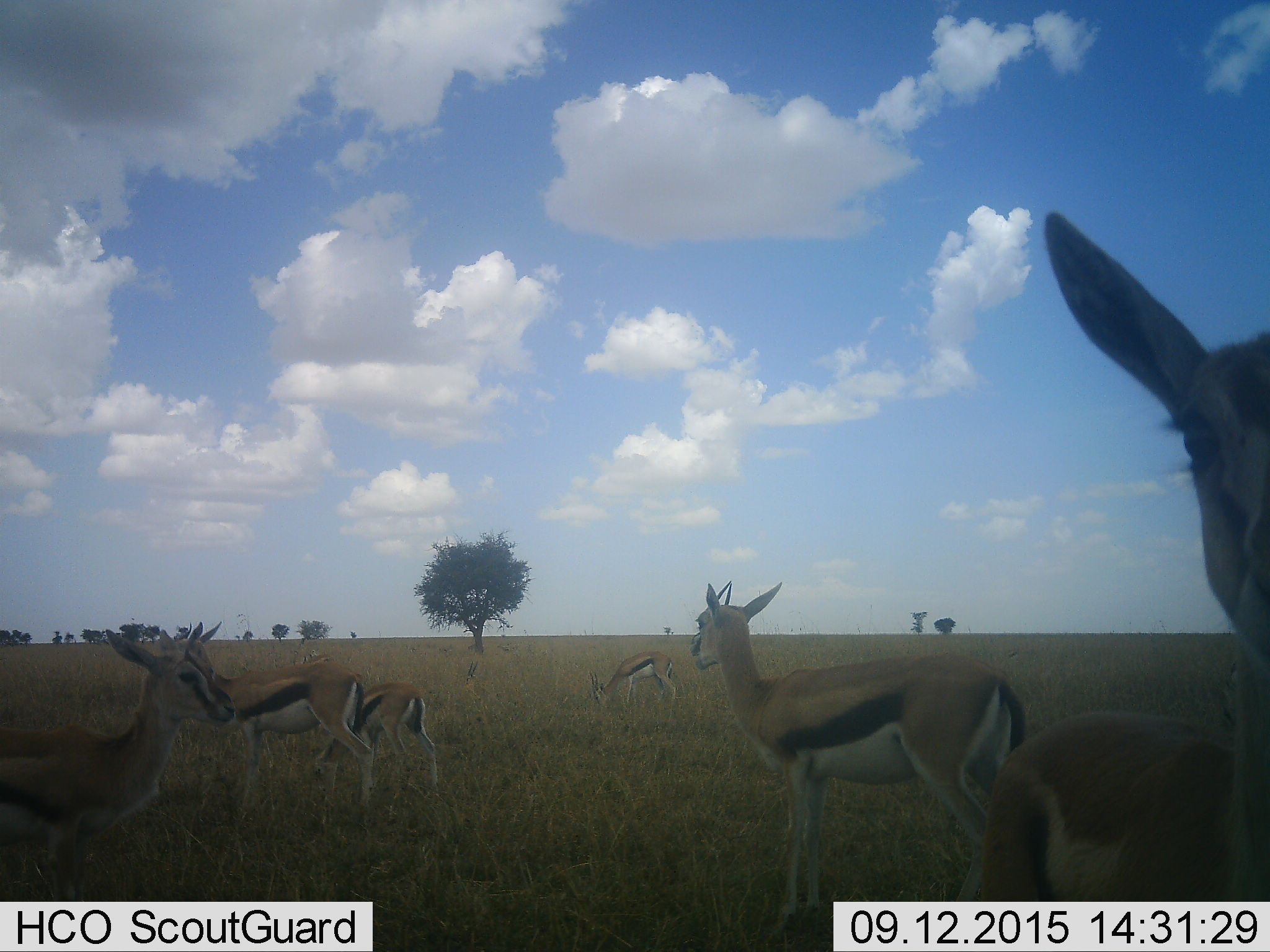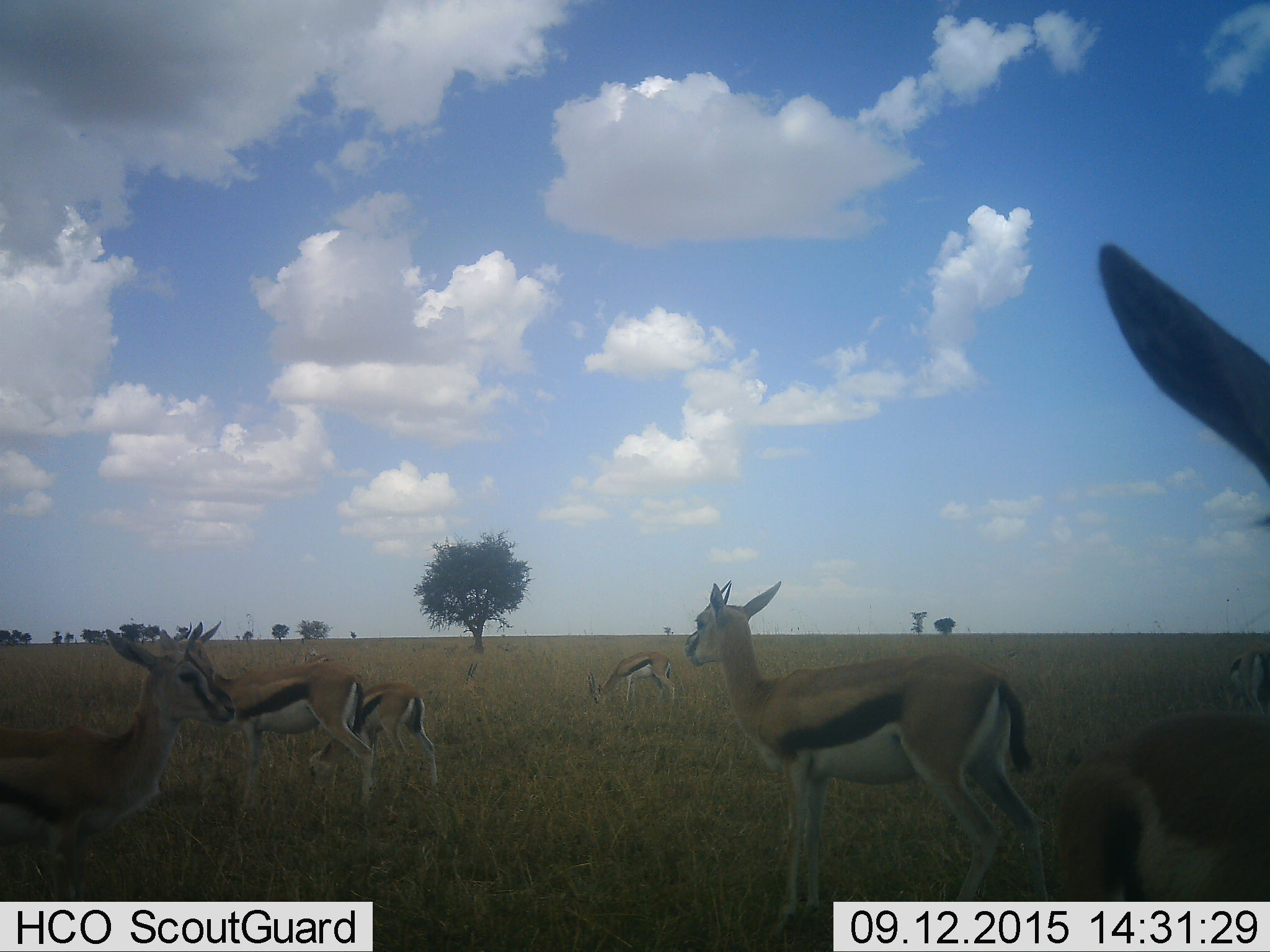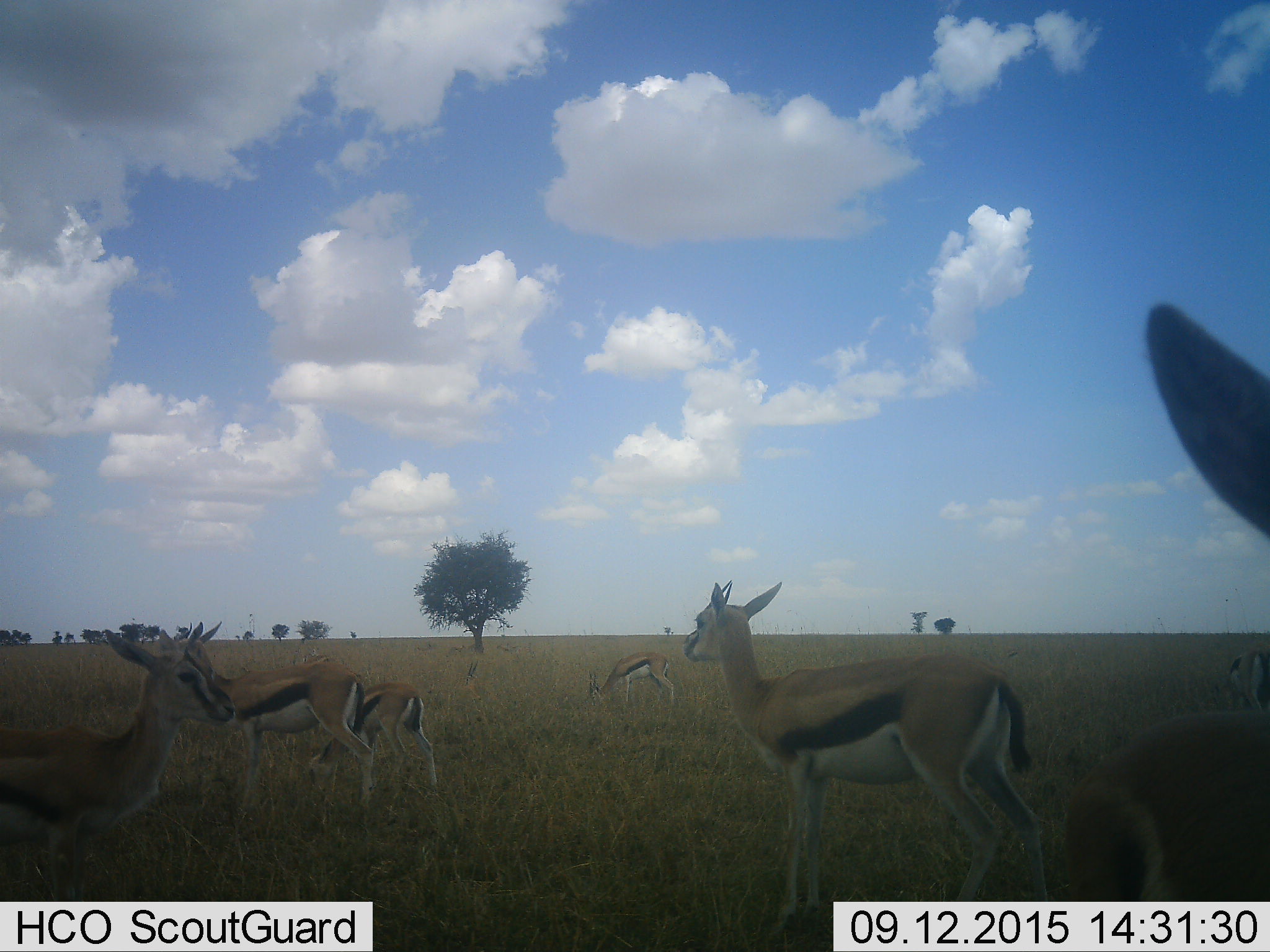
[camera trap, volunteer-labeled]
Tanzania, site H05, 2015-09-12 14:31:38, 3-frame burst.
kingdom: Animalia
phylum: Chordata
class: Mammalia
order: Artiodactyla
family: Bovidae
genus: Eudorcas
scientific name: Eudorcas thomsonii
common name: thomson's gazelle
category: gazellethomsons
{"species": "gazellethomsons (thomson's gazelle) (Eudorcas thomsonii)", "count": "9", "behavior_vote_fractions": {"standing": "80%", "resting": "20%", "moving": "10%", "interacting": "10%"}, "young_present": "60%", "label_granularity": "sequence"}